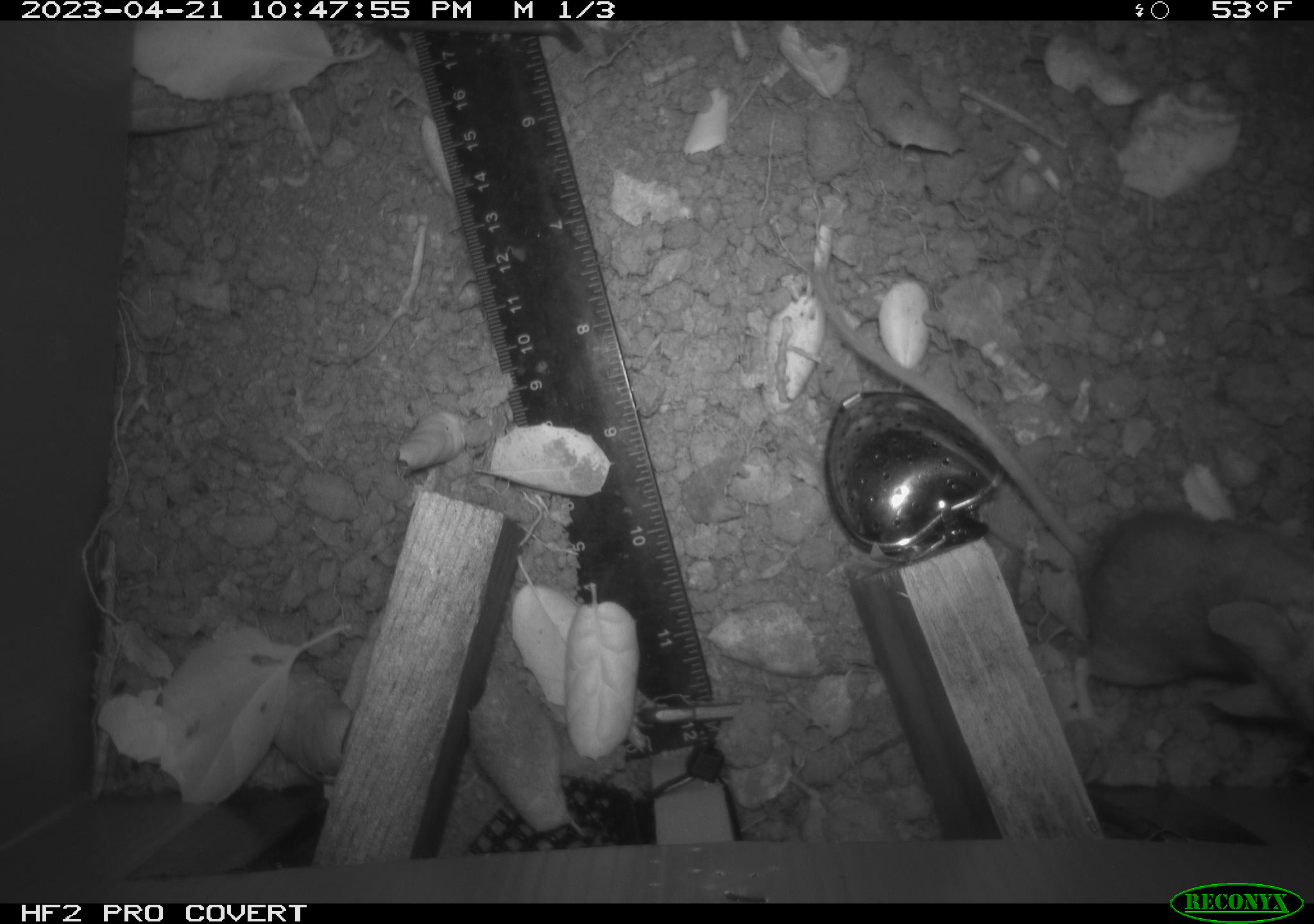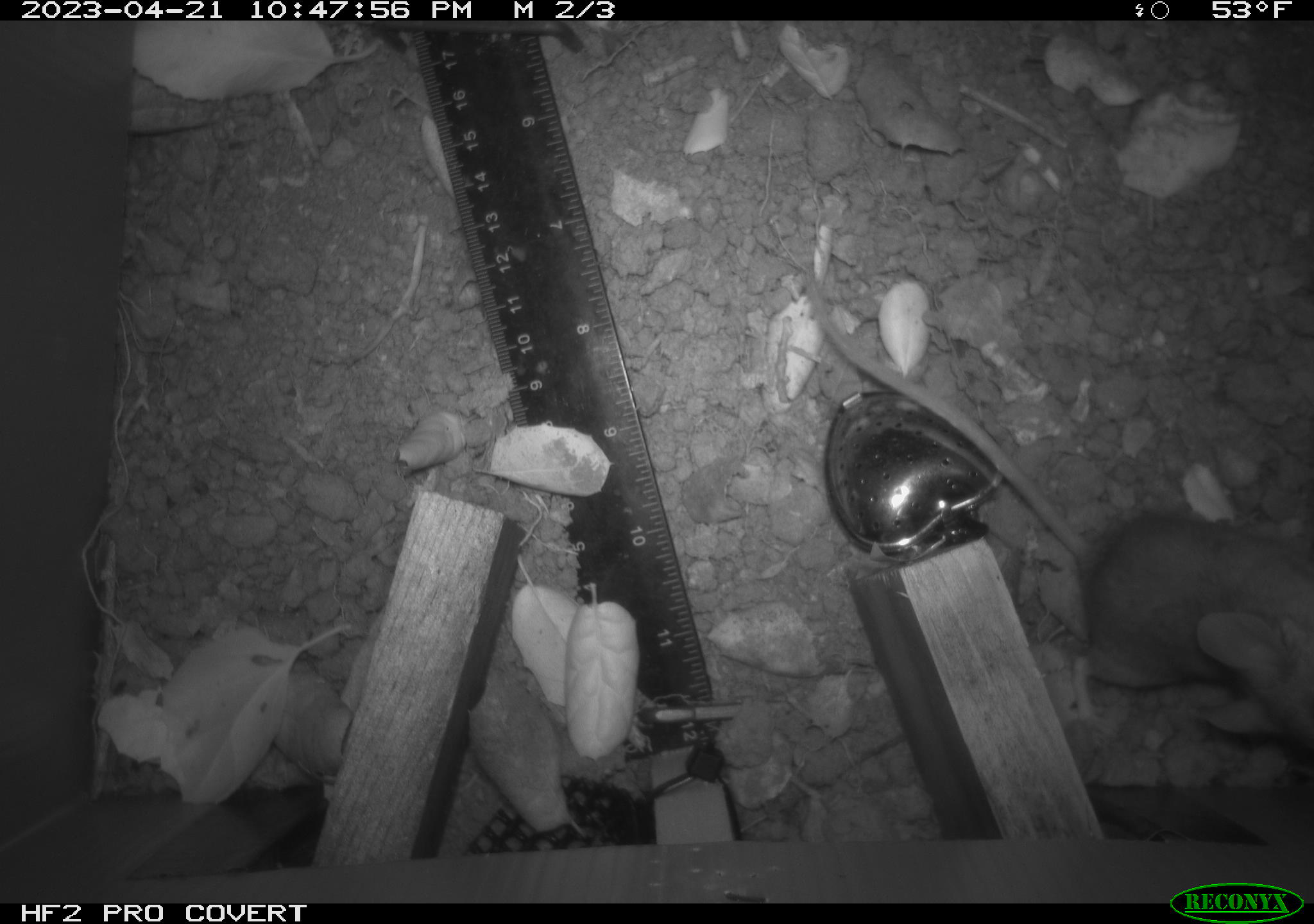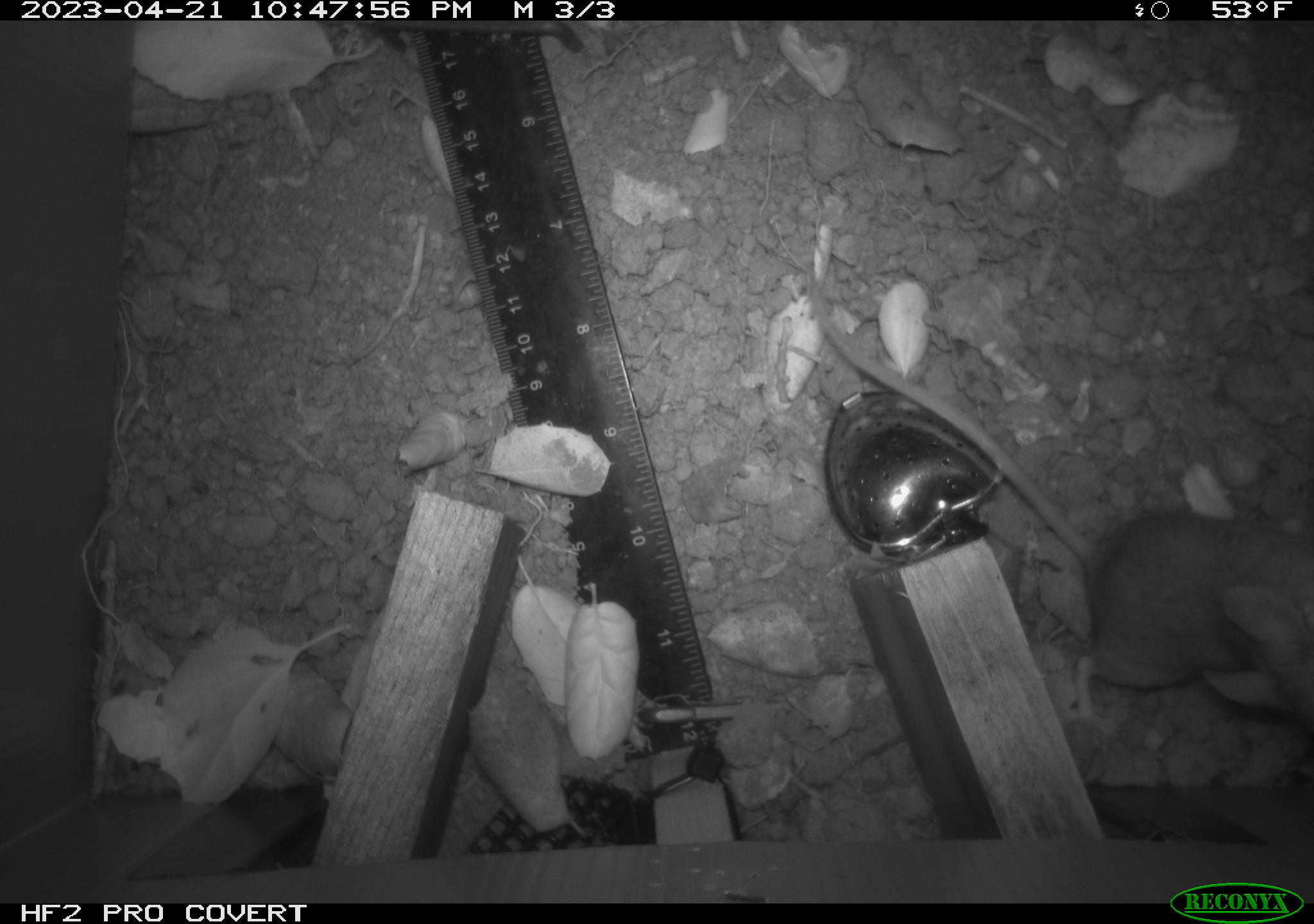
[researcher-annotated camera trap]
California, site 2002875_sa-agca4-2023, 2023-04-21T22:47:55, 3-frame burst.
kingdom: Animalia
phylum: Chordata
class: Mammalia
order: Rodentia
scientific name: Rodentia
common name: mouse species